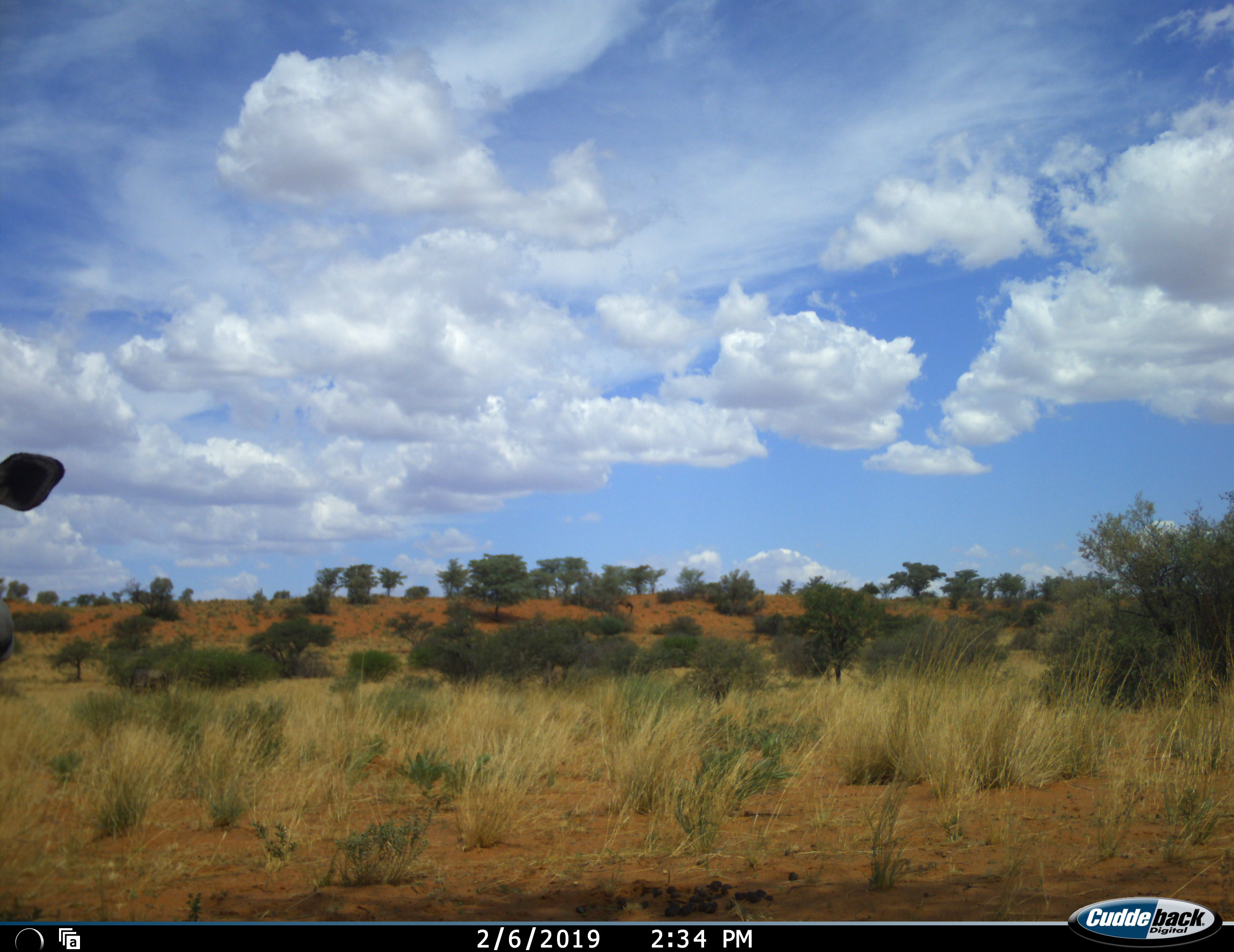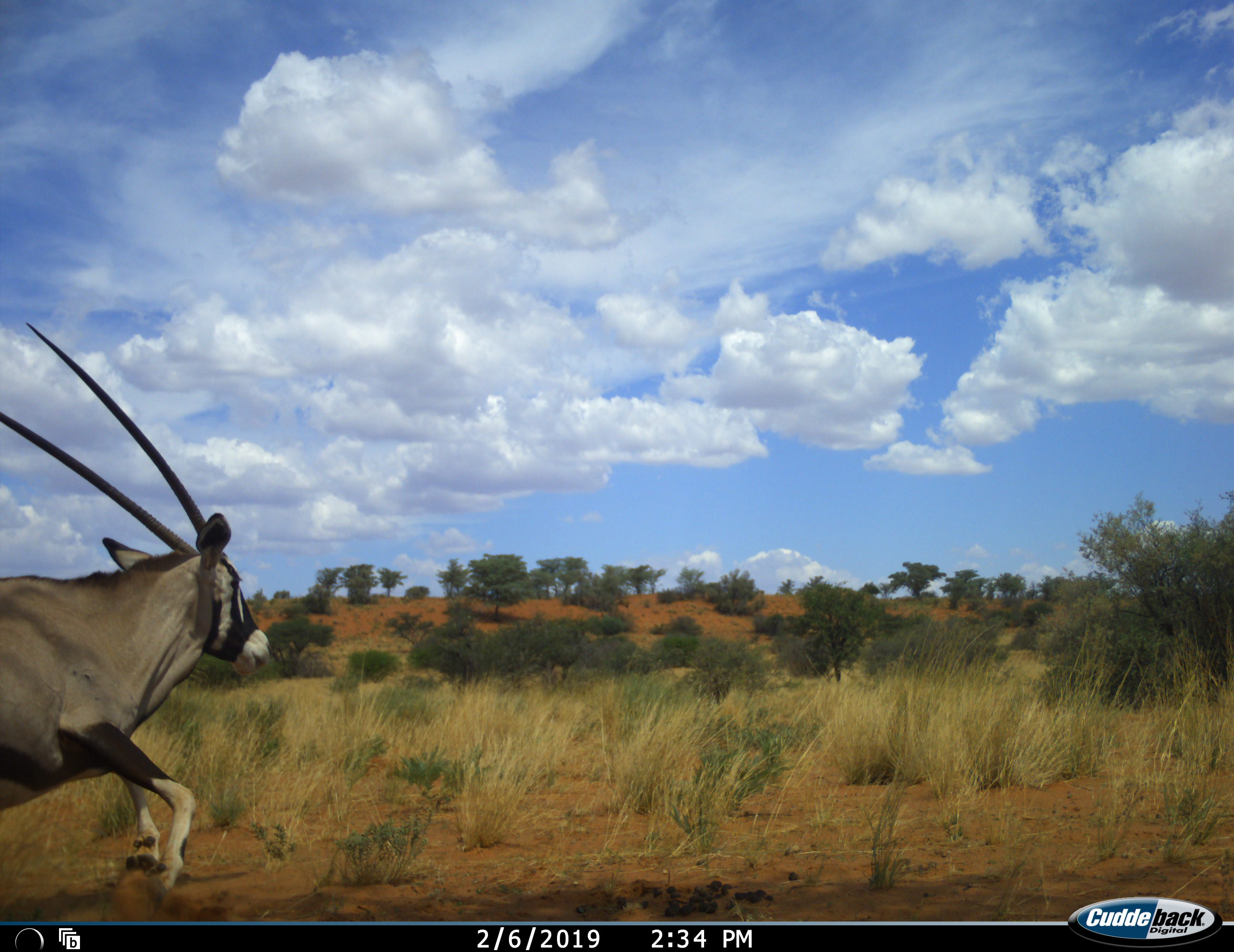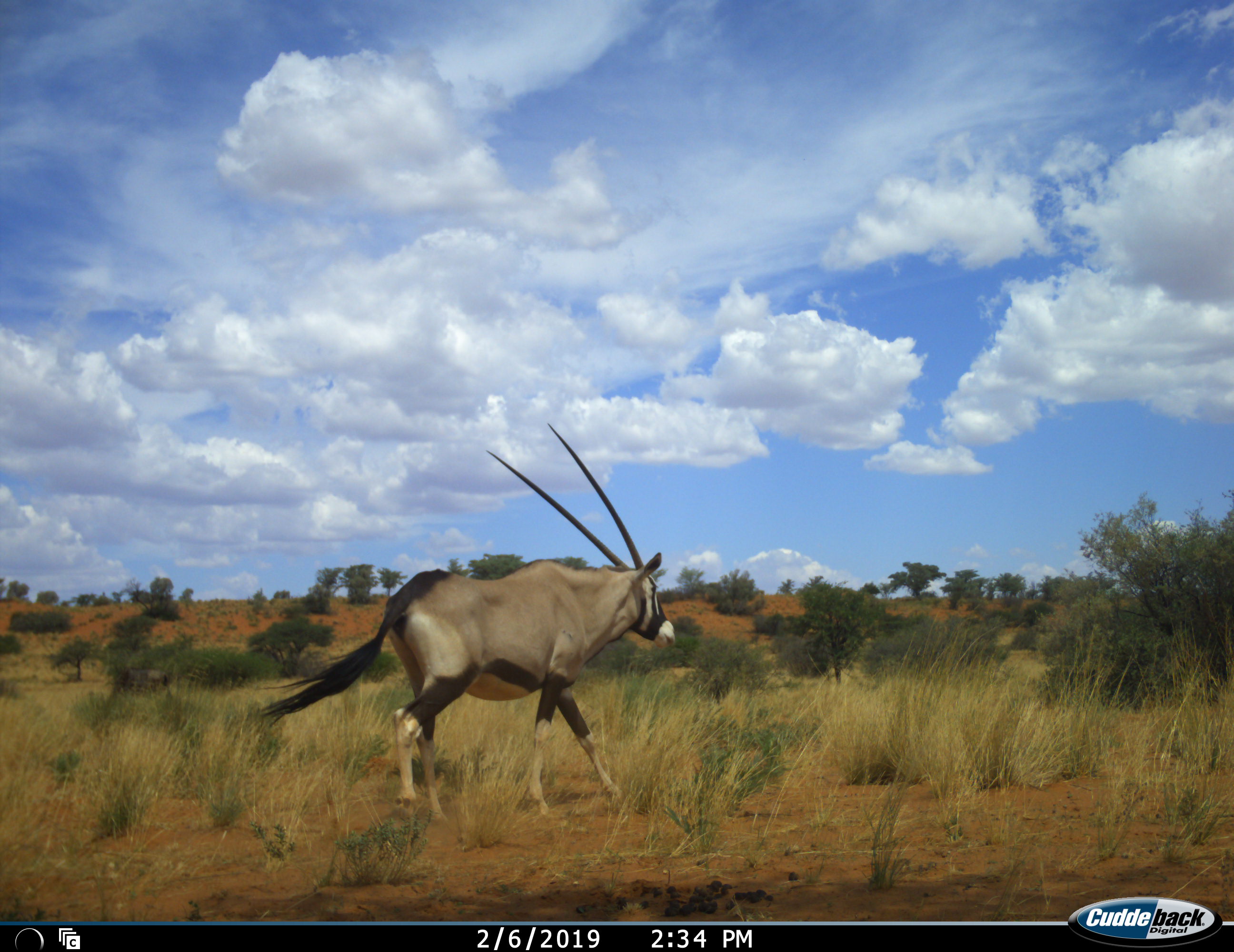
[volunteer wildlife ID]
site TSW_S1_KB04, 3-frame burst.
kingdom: Animalia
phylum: Chordata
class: Mammalia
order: Artiodactyla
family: Bovidae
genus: Oryx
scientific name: Oryx gazella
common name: gemsbok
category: oryx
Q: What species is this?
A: Oryx (gemsbok) (Oryx gazella).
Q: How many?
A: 1.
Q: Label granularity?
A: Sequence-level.